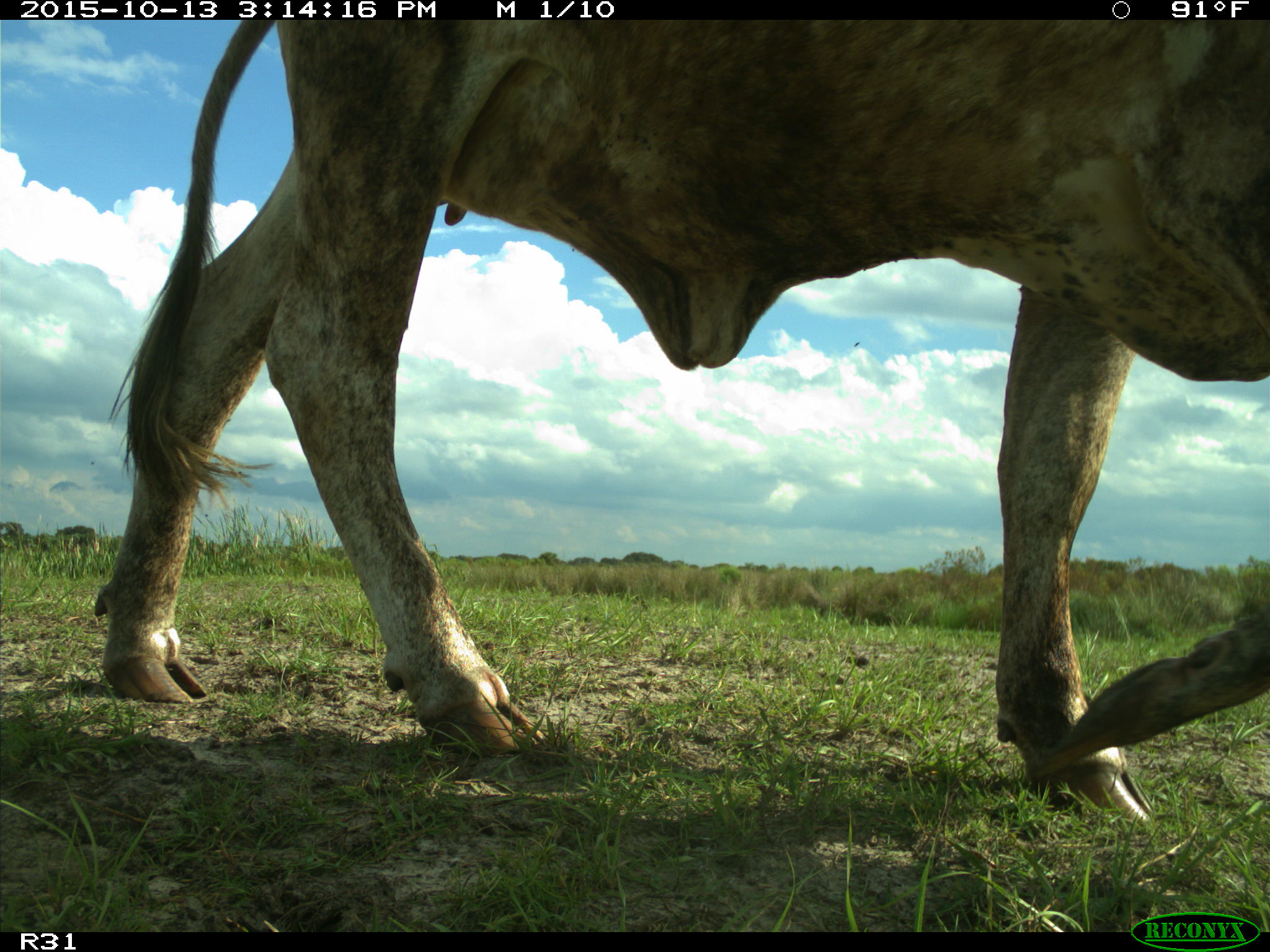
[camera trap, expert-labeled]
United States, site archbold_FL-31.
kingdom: Animalia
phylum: Chordata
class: Mammalia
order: Artiodactyla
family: Bovidae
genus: Bos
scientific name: Bos taurus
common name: domestic cow